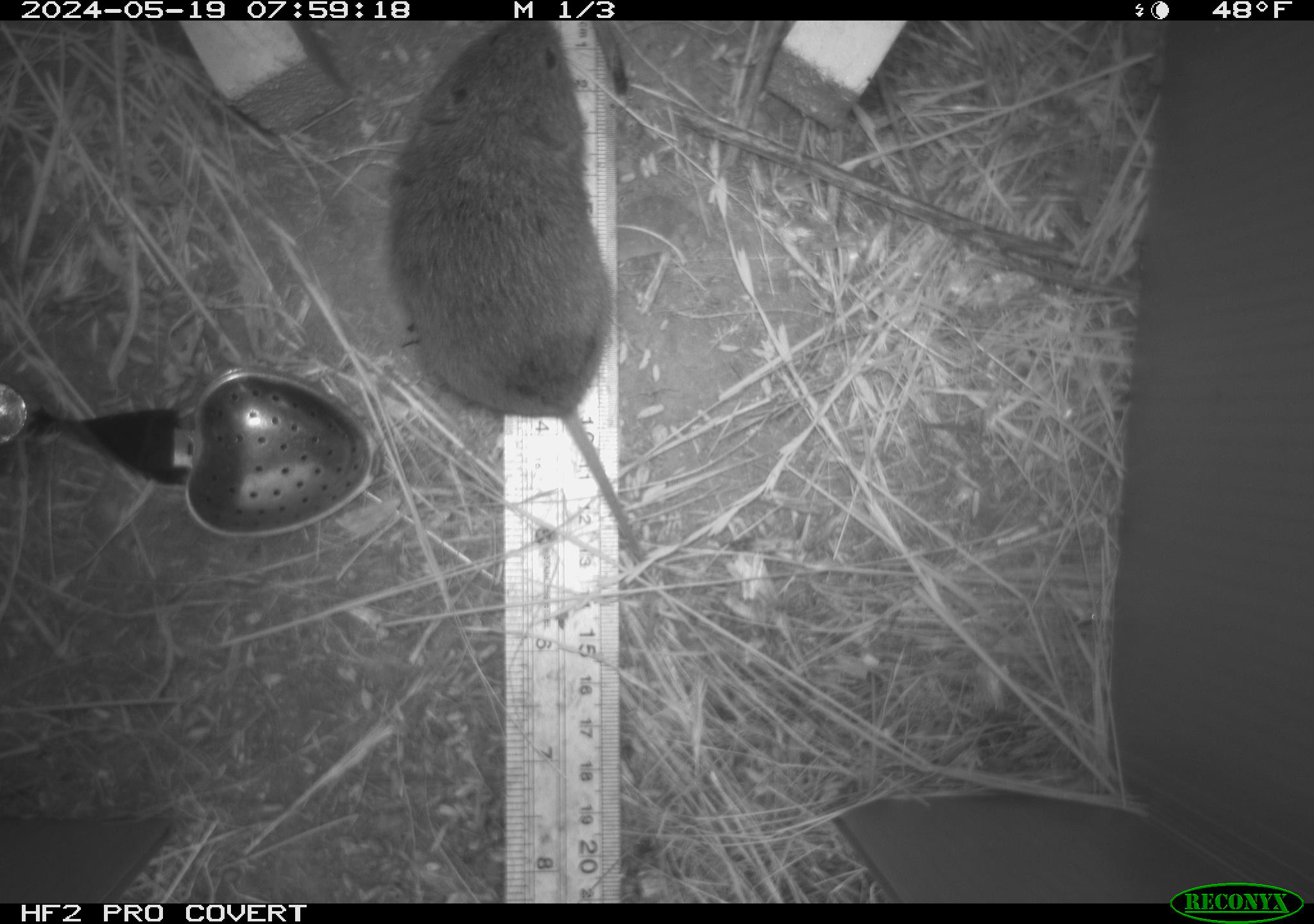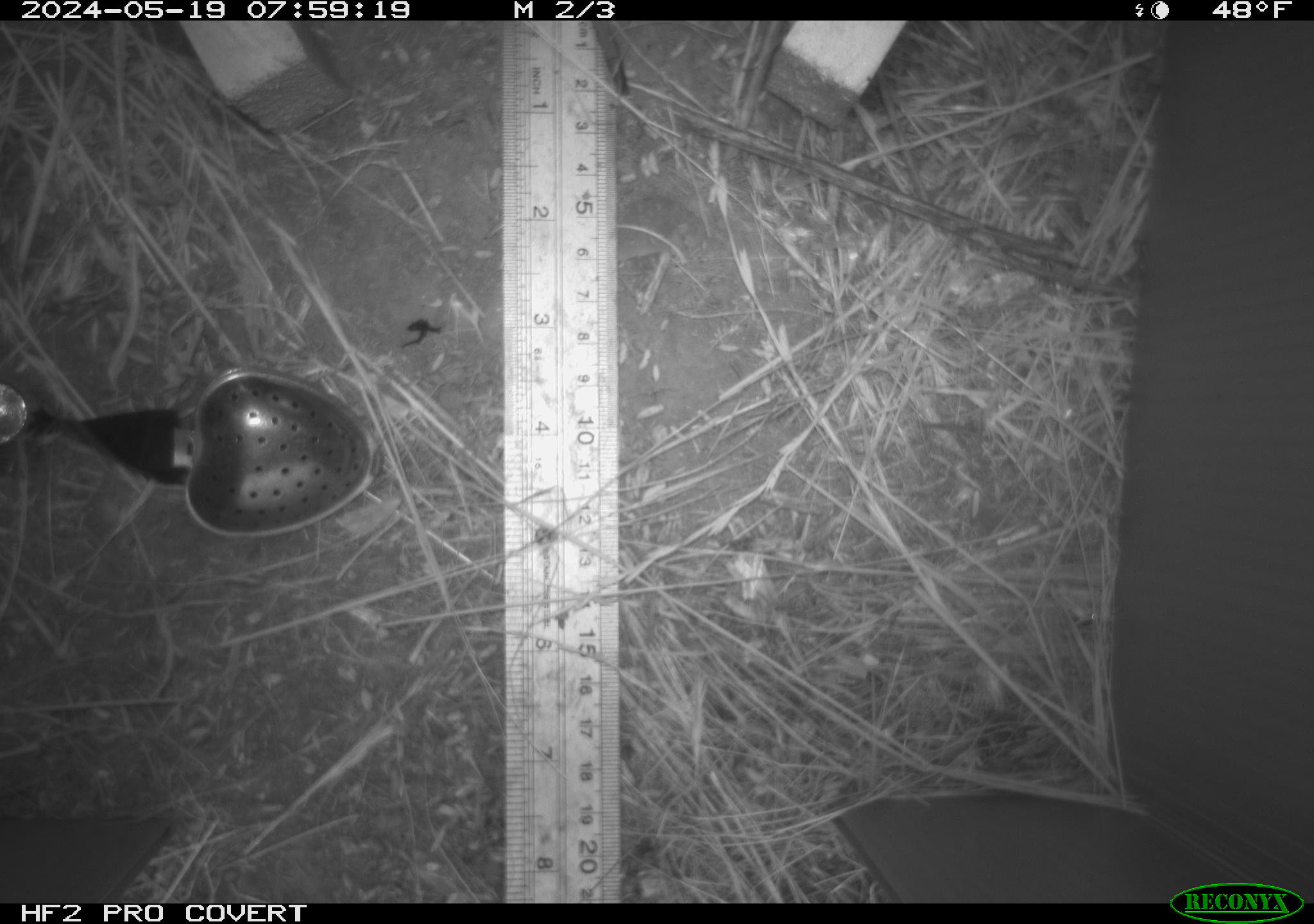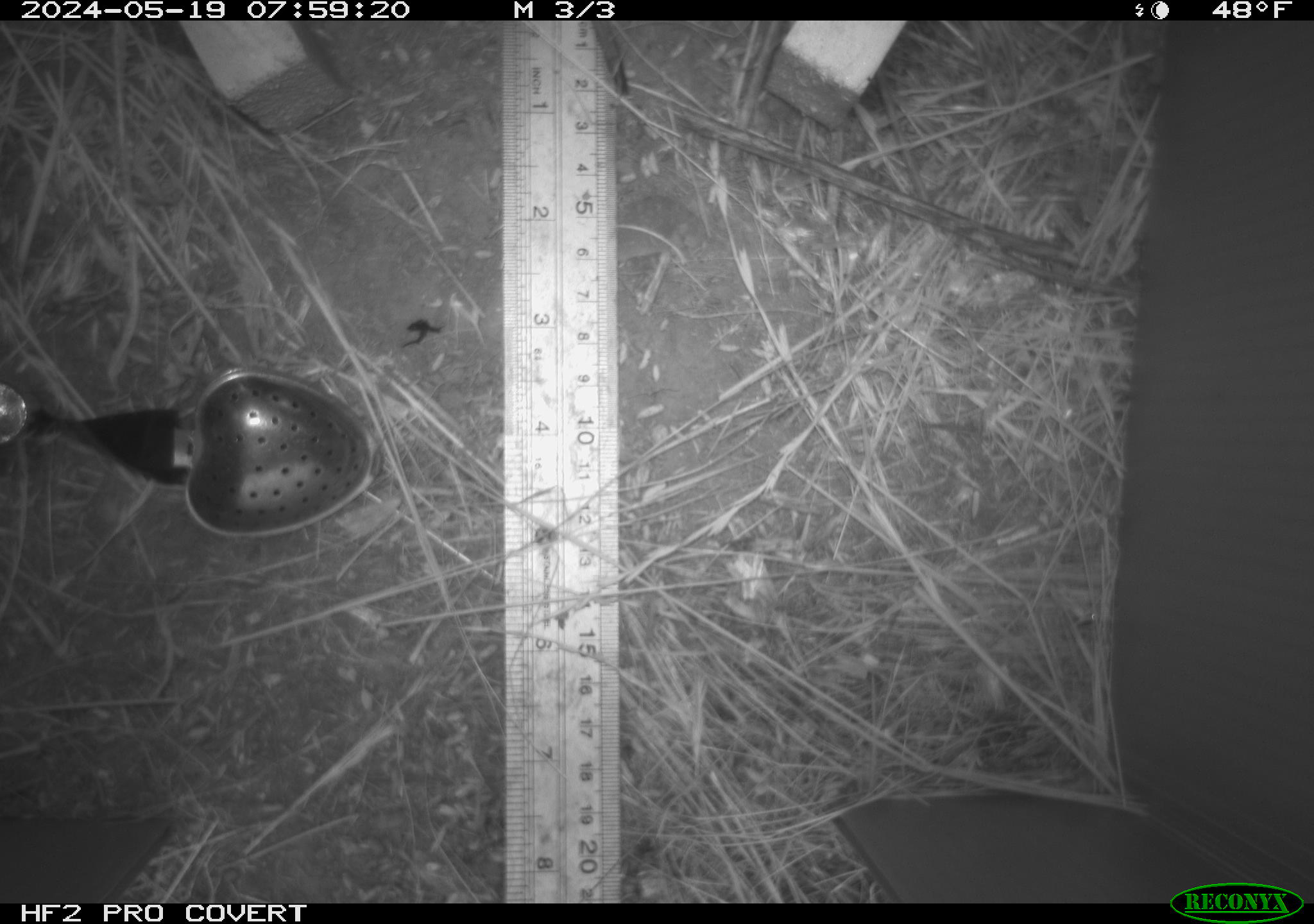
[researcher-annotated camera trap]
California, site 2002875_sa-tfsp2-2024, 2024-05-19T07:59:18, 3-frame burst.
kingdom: Animalia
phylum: Chordata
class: Mammalia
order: Rodentia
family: Cricetidae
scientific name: Arvicolinae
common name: voles, lemmings, and muskrats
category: arvicolinae subfamily